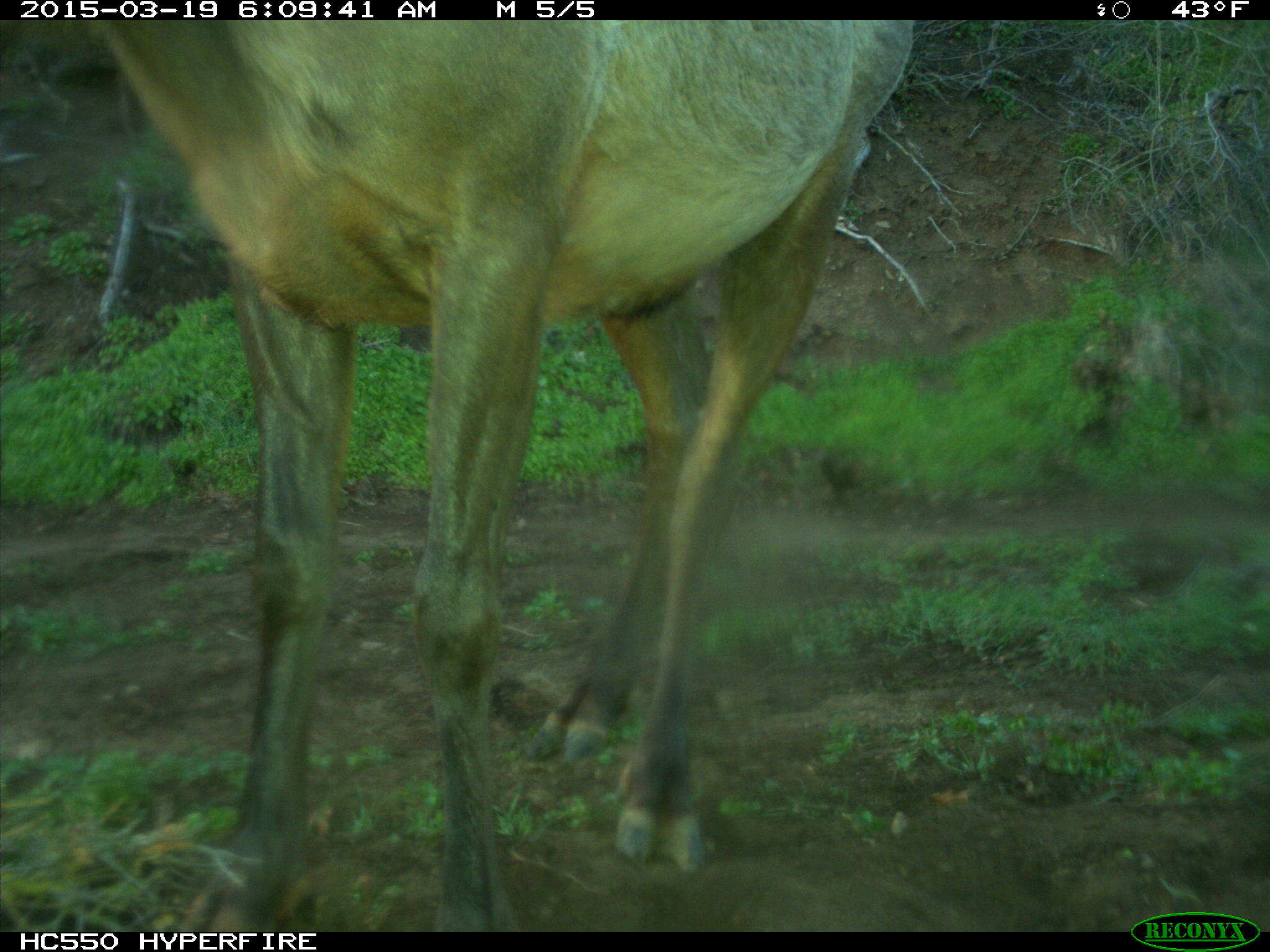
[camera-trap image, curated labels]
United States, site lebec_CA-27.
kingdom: Animalia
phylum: Chordata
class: Mammalia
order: Artiodactyla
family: Cervidae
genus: Cervus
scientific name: Cervus canadensis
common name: elk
Cervus canadensis (elk).